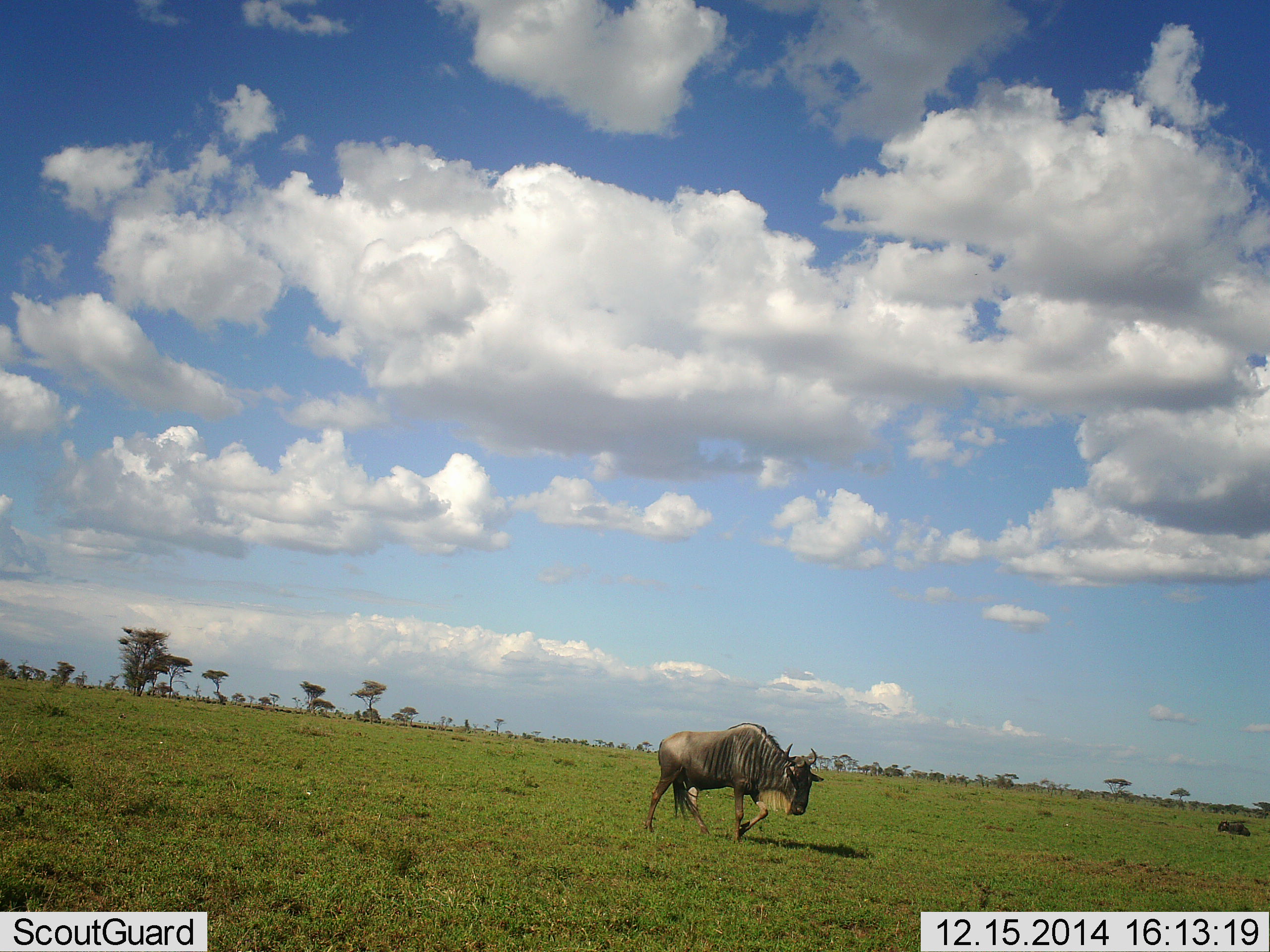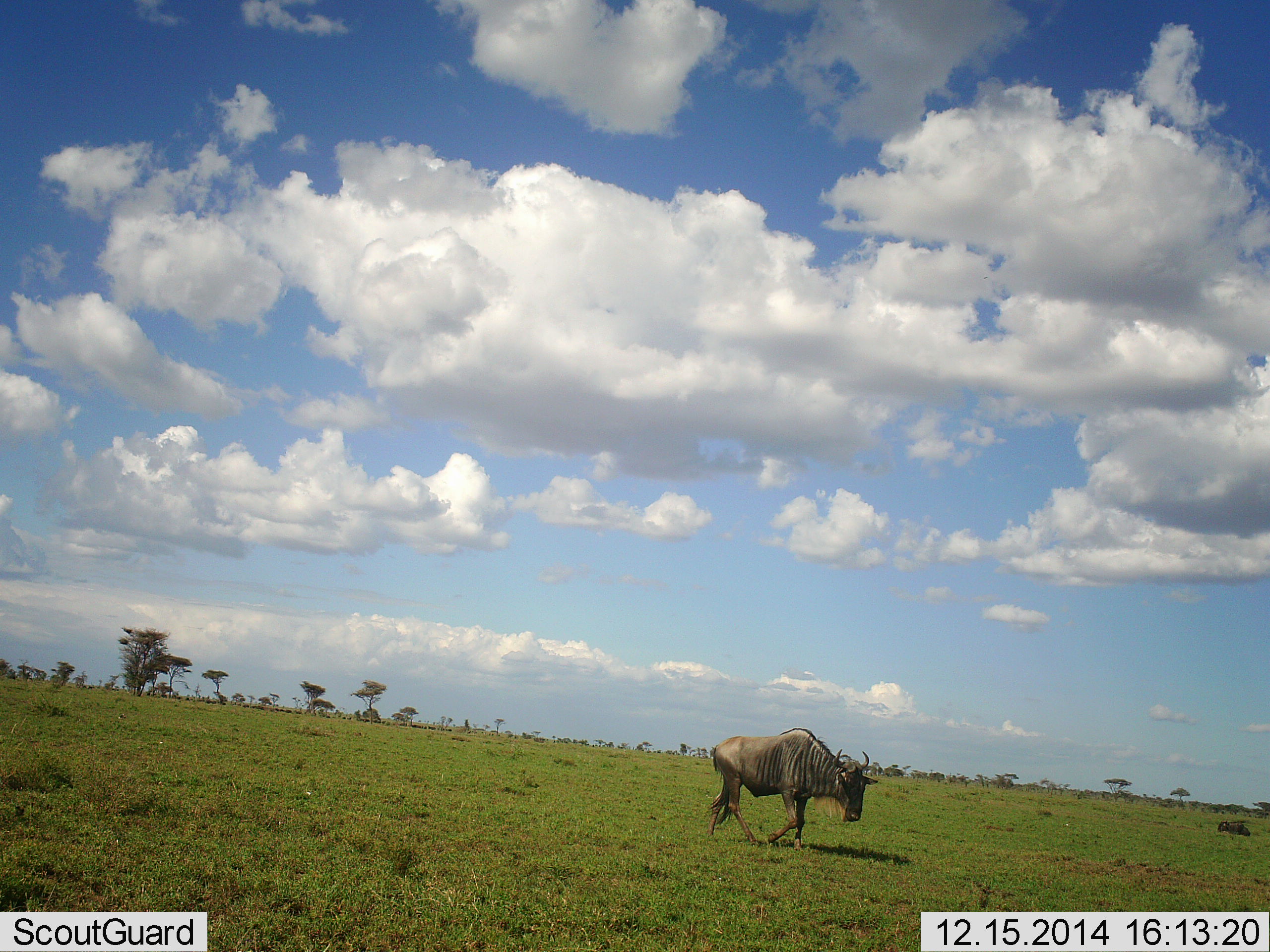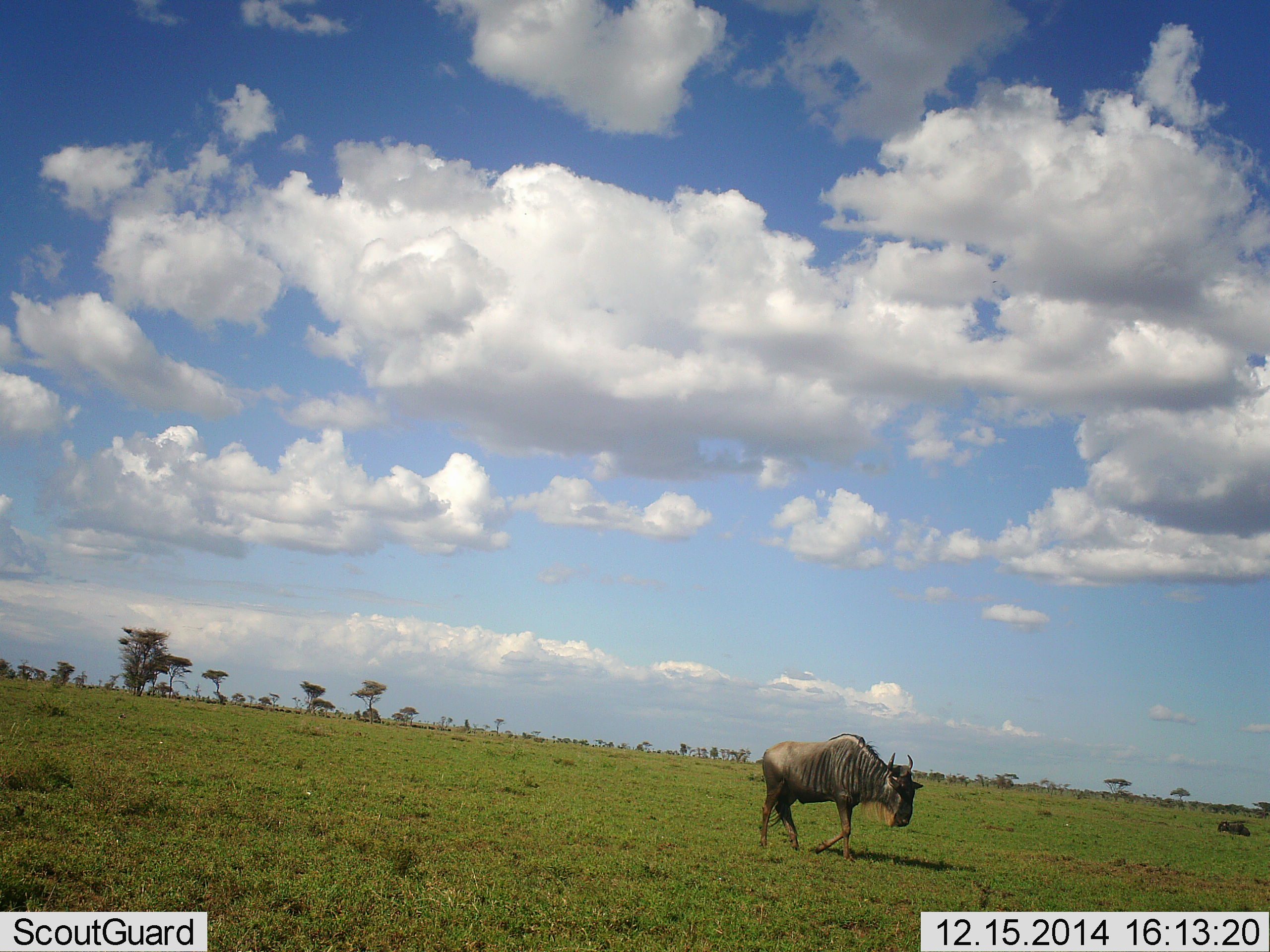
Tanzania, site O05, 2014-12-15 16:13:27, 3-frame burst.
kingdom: Animalia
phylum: Chordata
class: Mammalia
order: Artiodactyla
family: Bovidae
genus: Connochaetes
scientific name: Connochaetes taurinus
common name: blue wildebeest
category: wildebeest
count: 1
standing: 0%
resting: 10%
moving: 100%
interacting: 0%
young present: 0%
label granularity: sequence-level